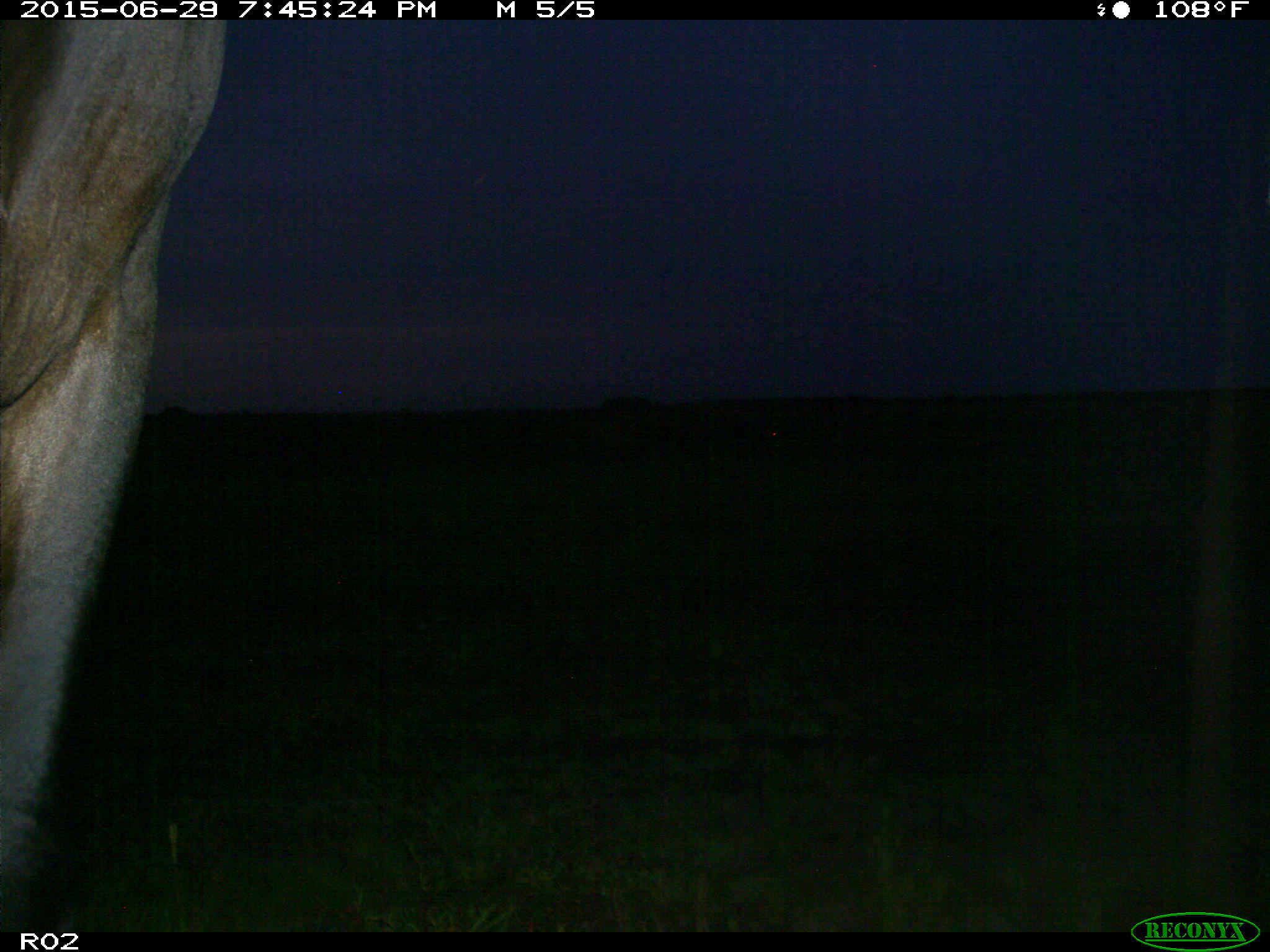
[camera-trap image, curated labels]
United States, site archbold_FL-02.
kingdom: Animalia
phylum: Chordata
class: Mammalia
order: Artiodactyla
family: Bovidae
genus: Bos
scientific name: Bos taurus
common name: domestic cow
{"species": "Bos taurus (domestic cow)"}